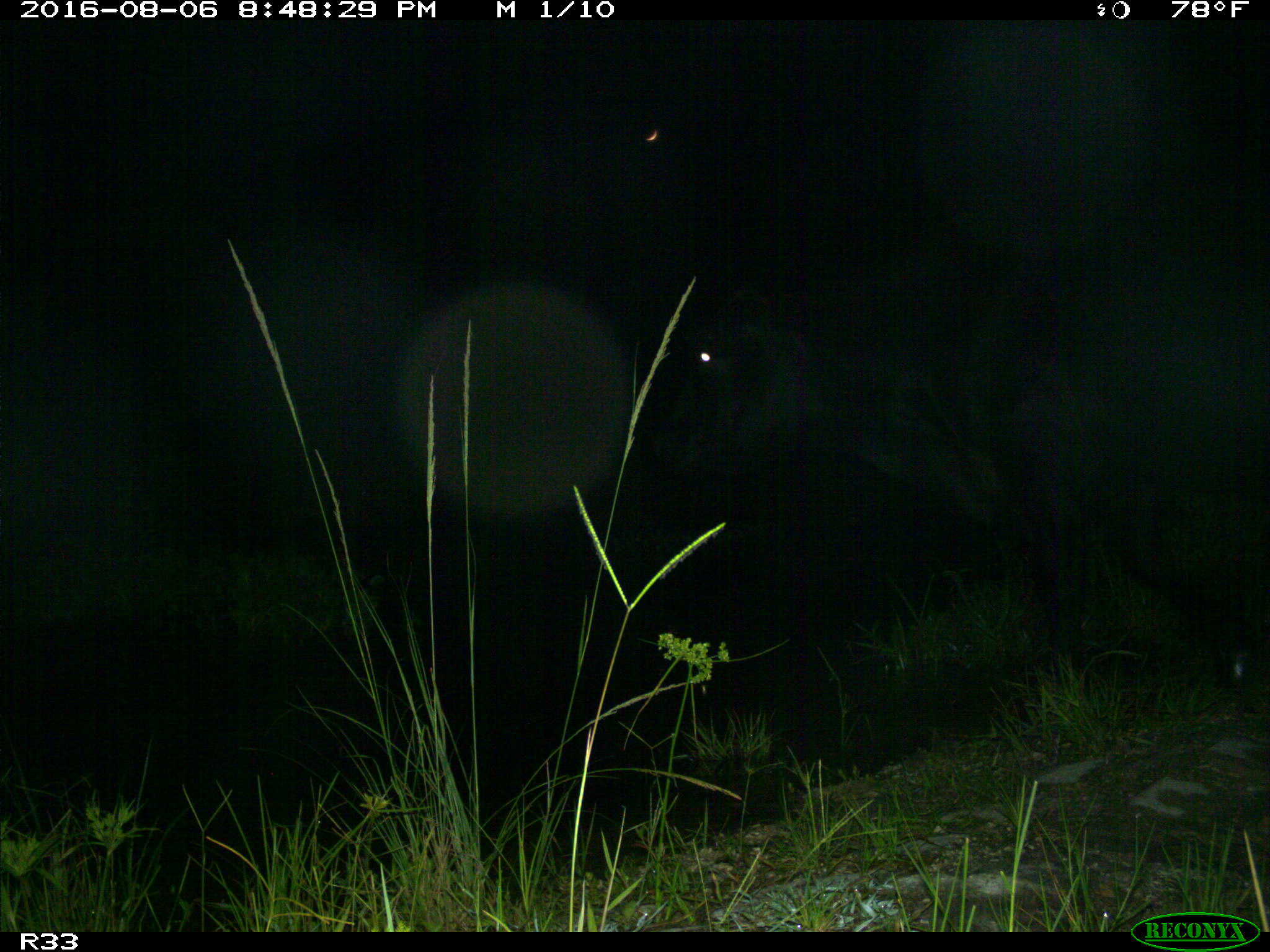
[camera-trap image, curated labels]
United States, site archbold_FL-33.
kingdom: Animalia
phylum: Chordata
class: Mammalia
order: Artiodactyla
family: Bovidae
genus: Bos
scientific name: Bos taurus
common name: domestic cow